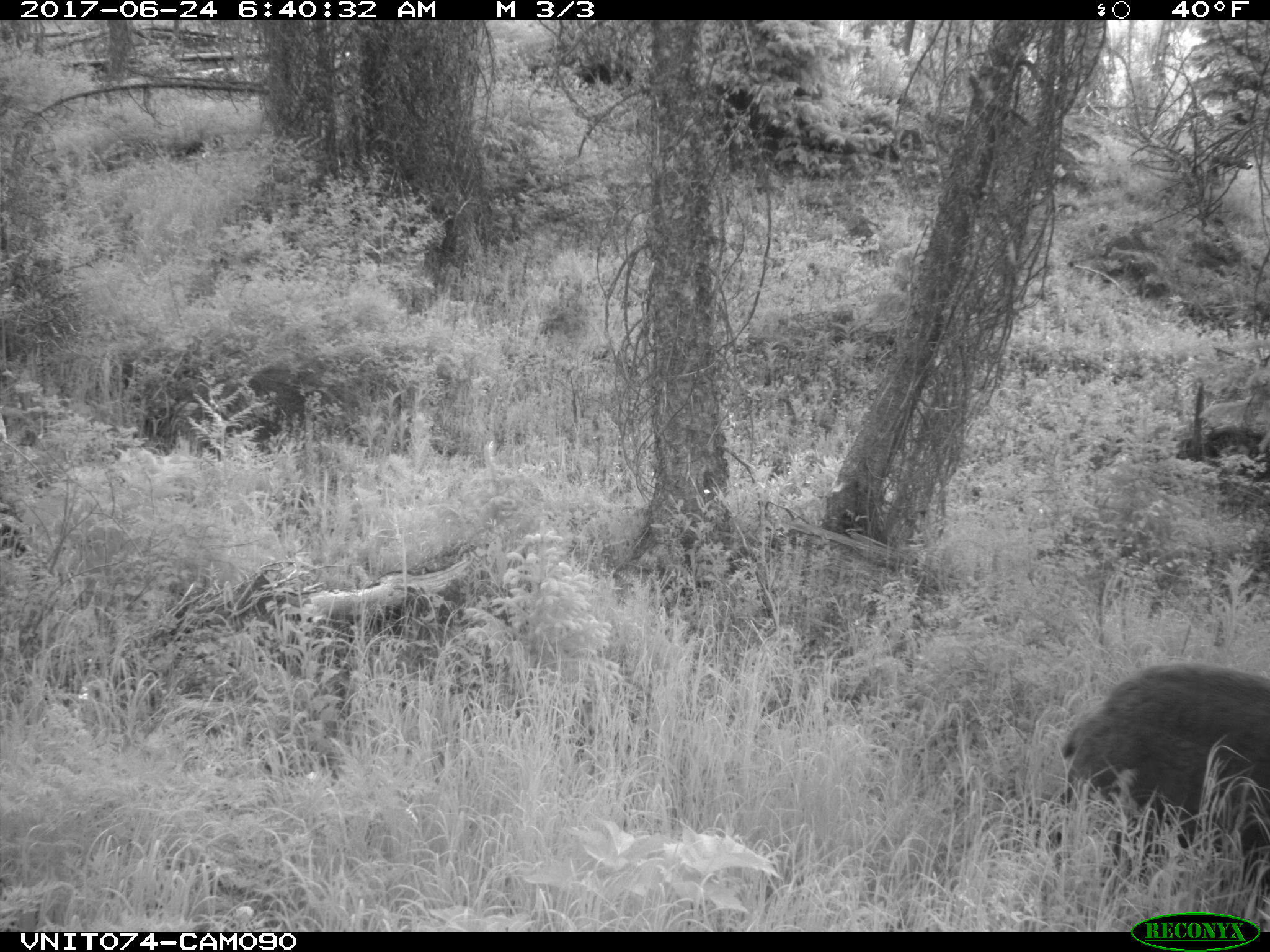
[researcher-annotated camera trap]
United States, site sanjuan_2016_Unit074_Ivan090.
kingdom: Animalia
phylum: Chordata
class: Mammalia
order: Carnivora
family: Ursidae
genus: Ursus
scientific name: Ursus americanus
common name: american black bear